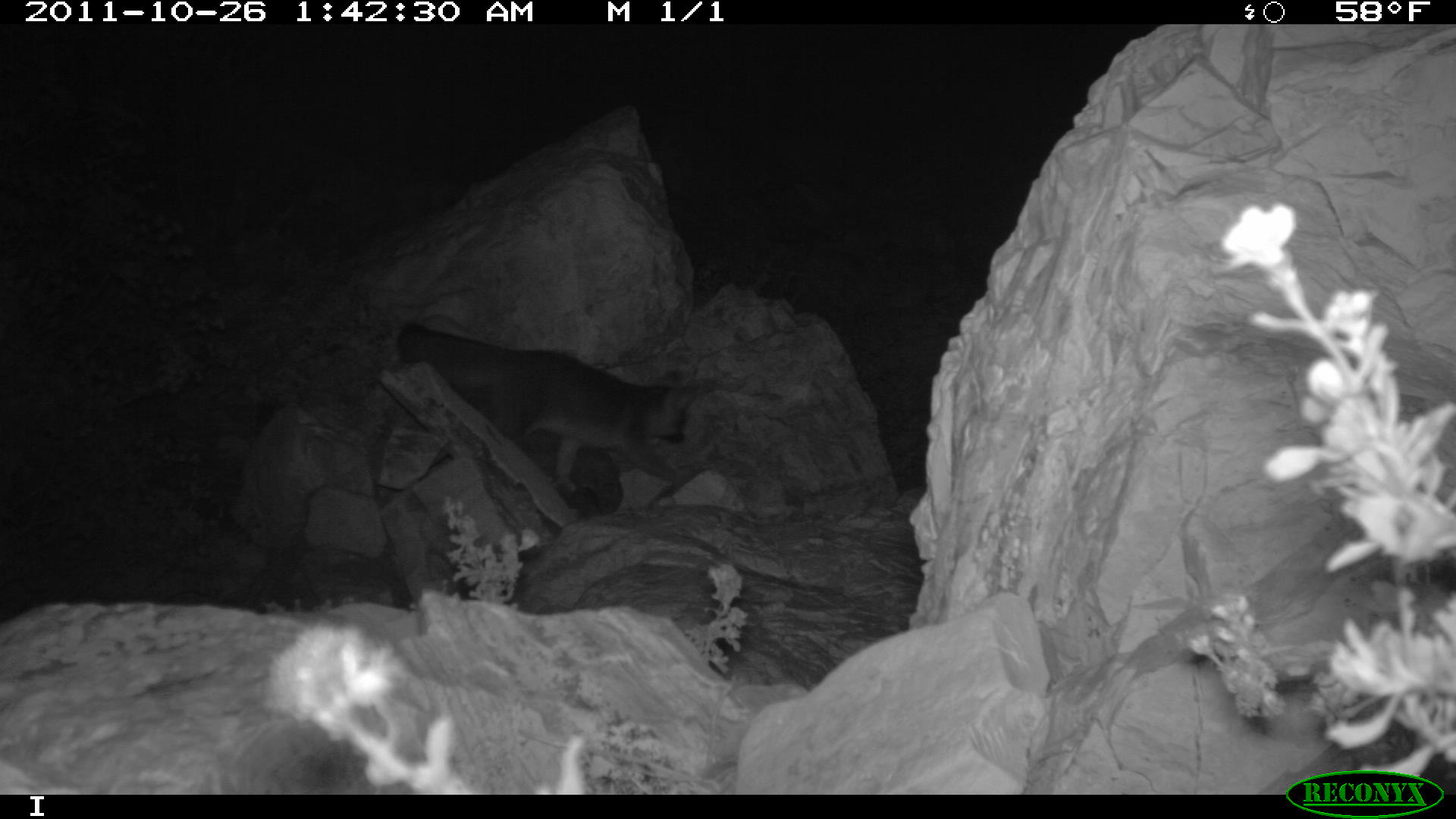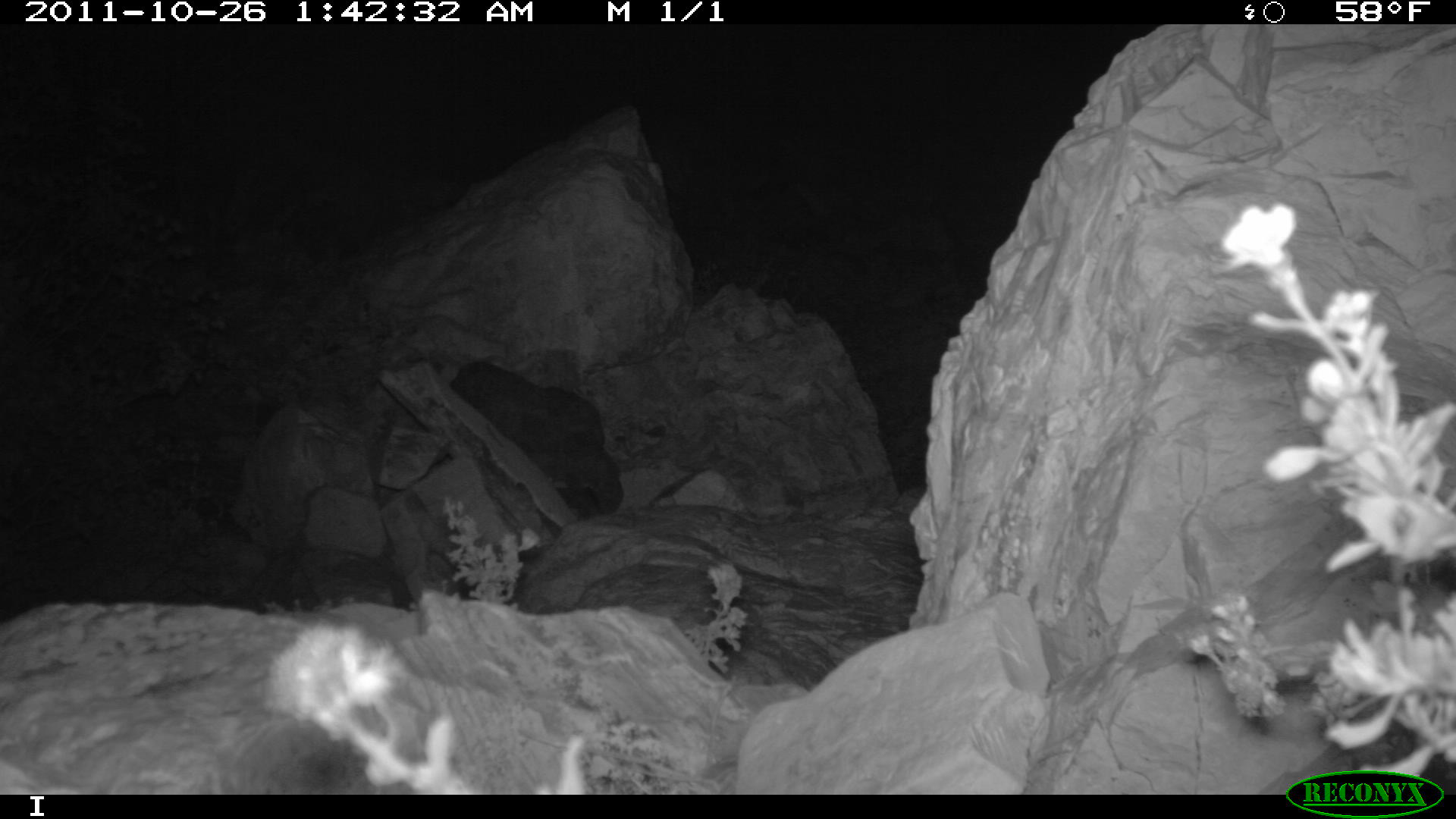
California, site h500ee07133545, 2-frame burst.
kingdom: Animalia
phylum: Chordata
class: Mammalia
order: Carnivora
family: Canidae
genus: Urocyon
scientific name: Urocyon littoralis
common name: island fox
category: fox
Fox (island fox) (Urocyon littoralis).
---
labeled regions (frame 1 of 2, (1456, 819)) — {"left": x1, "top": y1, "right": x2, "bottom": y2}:
fox: {"left": 397, "top": 322, "right": 704, "bottom": 494}